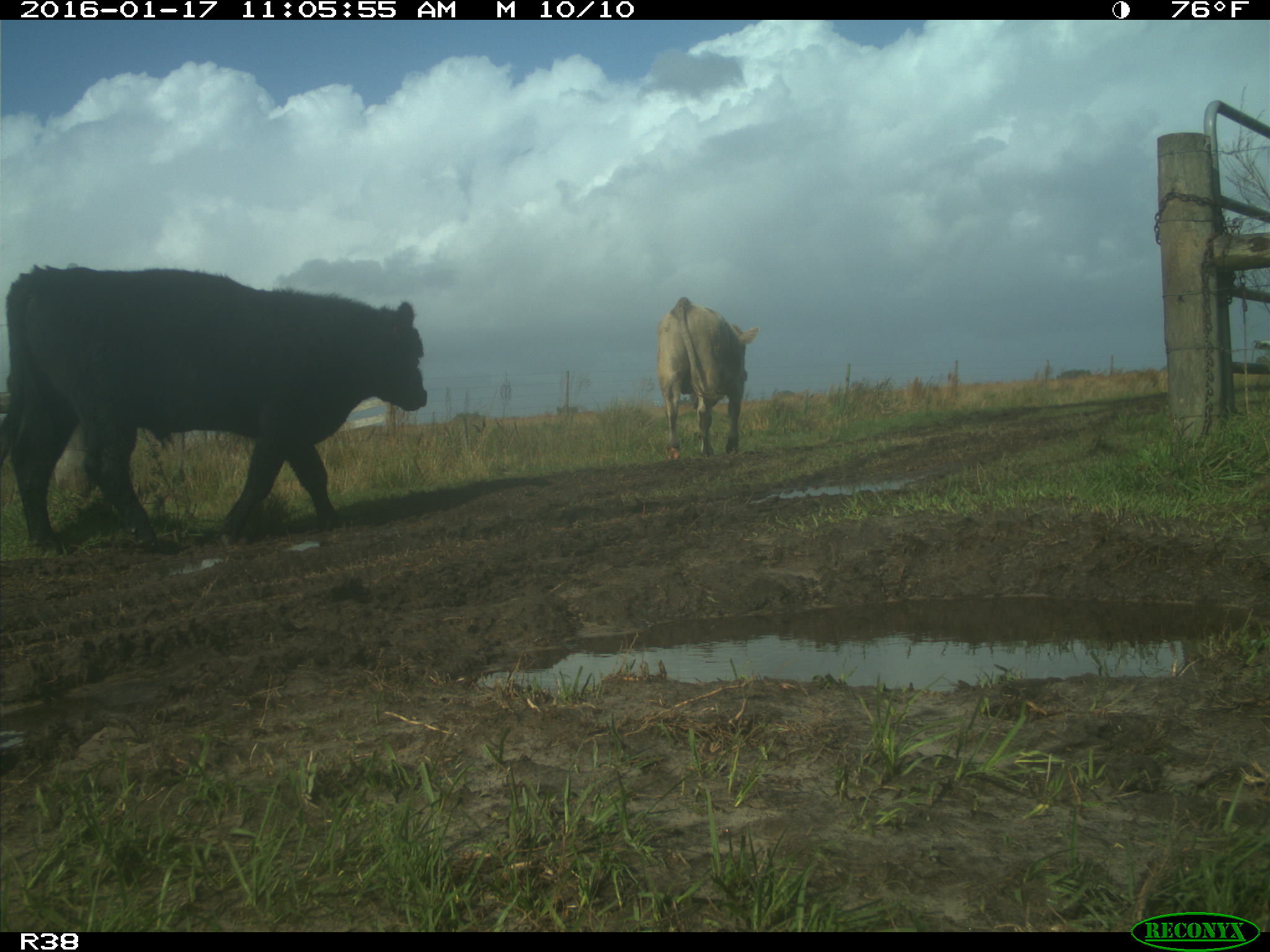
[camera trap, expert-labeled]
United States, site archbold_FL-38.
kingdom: Animalia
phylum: Chordata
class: Mammalia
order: Artiodactyla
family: Bovidae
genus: Bos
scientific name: Bos taurus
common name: domestic cow